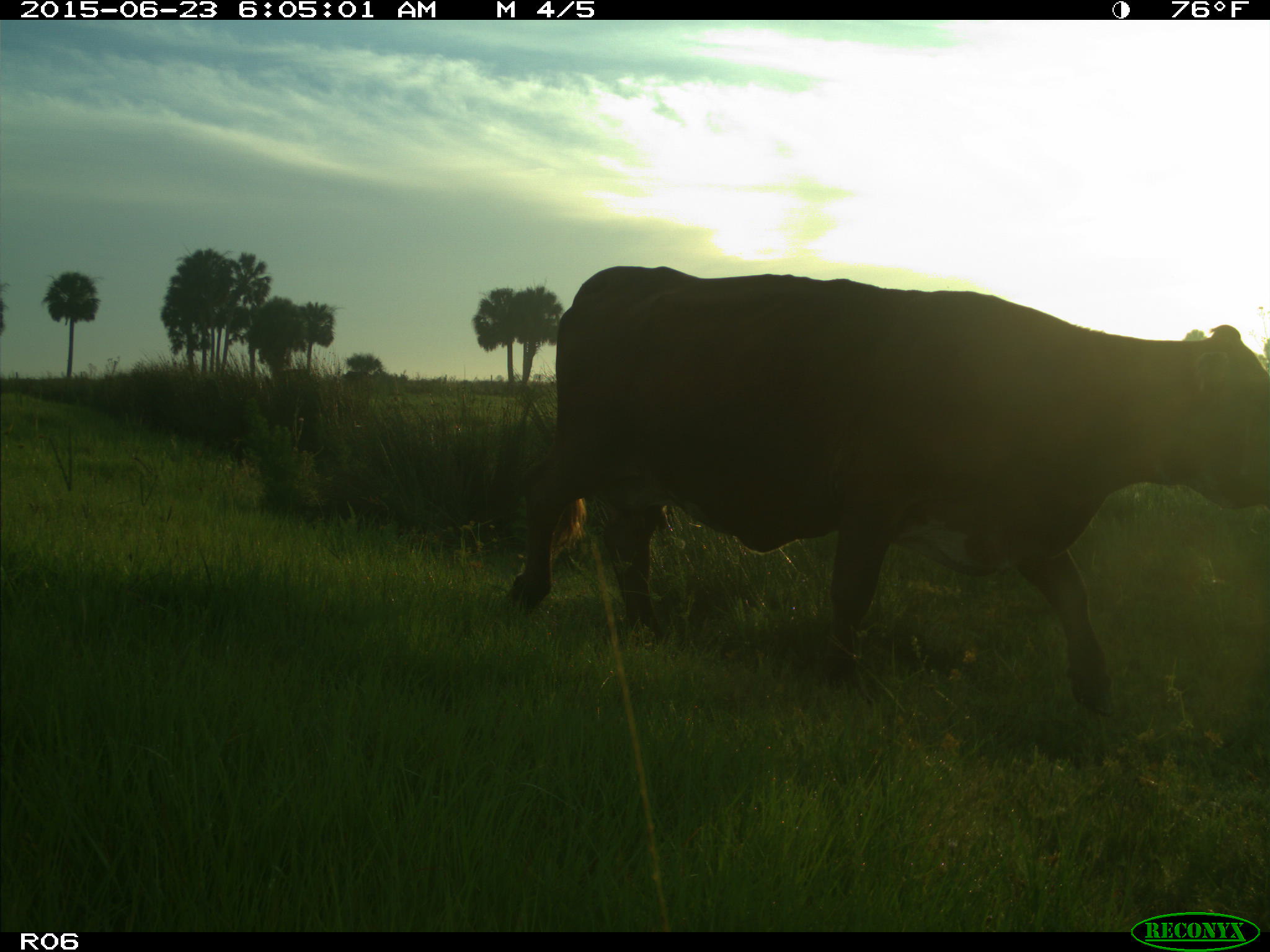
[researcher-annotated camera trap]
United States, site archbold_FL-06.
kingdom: Animalia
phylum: Chordata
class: Mammalia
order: Artiodactyla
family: Bovidae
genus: Bos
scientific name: Bos taurus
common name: domestic cow